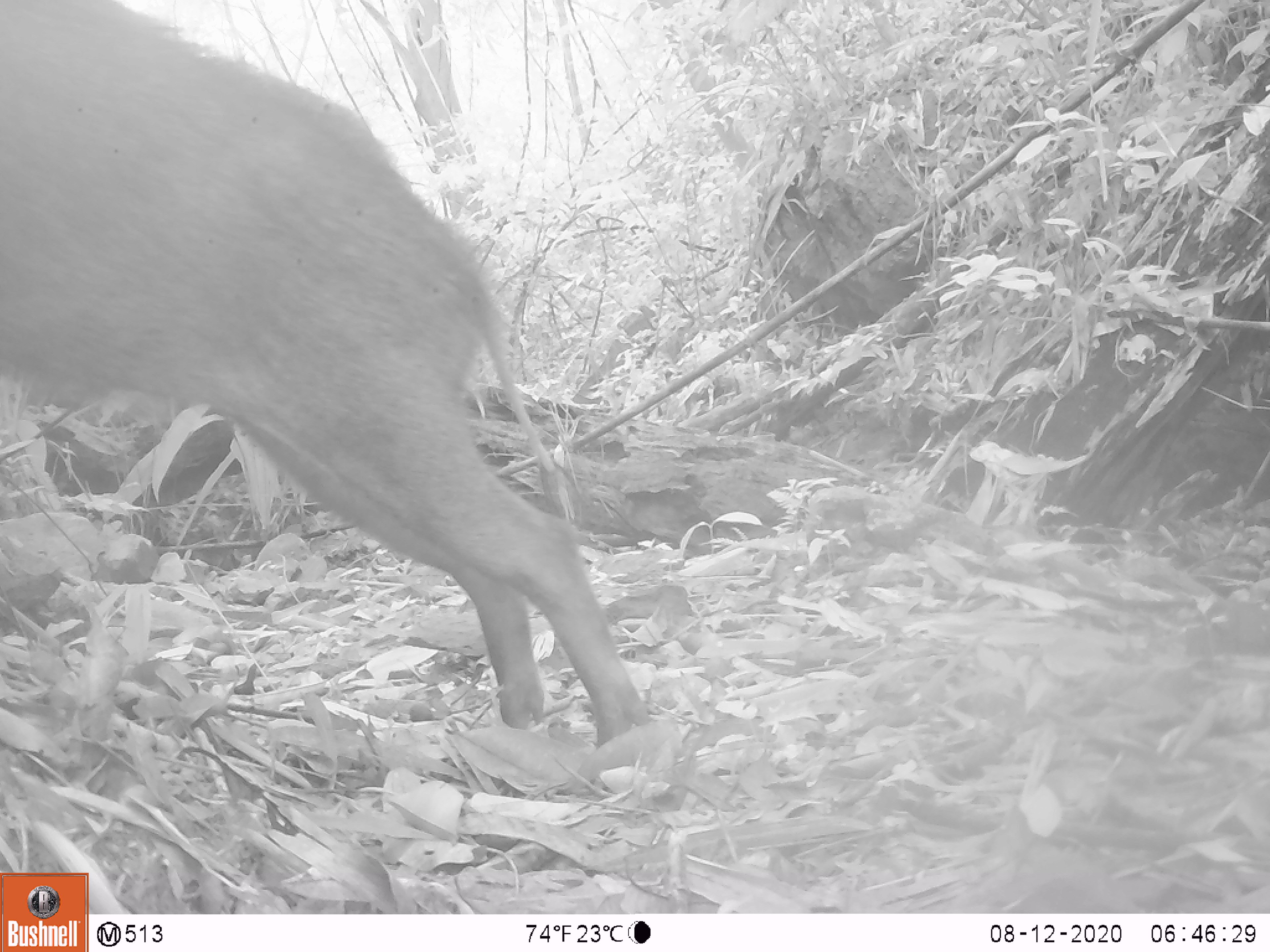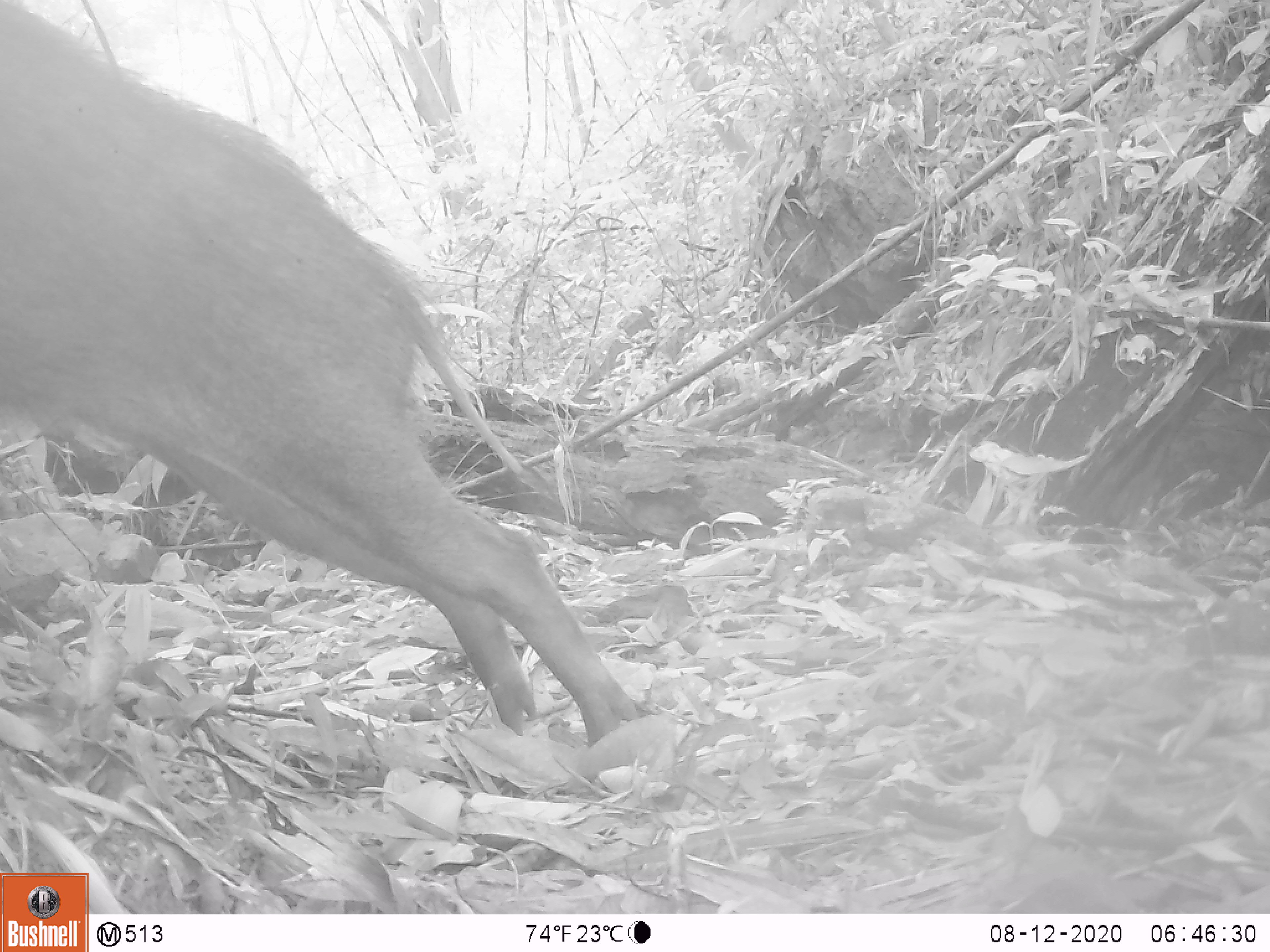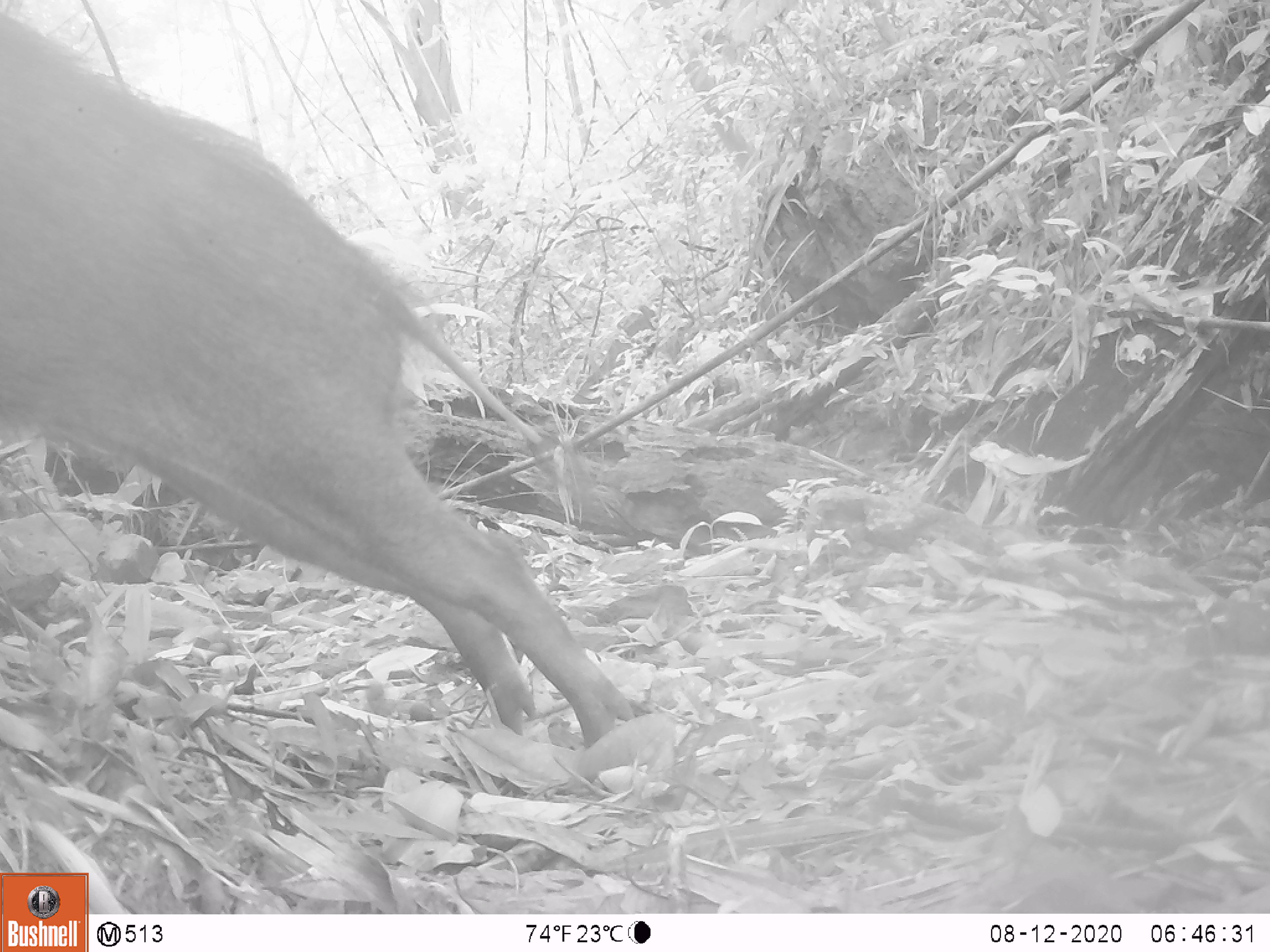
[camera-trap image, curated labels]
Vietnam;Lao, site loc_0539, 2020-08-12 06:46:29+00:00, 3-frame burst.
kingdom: Animalia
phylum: Chordata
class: Mammalia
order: Artiodactyla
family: Suidae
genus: Sus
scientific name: Sus scrofa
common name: eurasian wild pig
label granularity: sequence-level